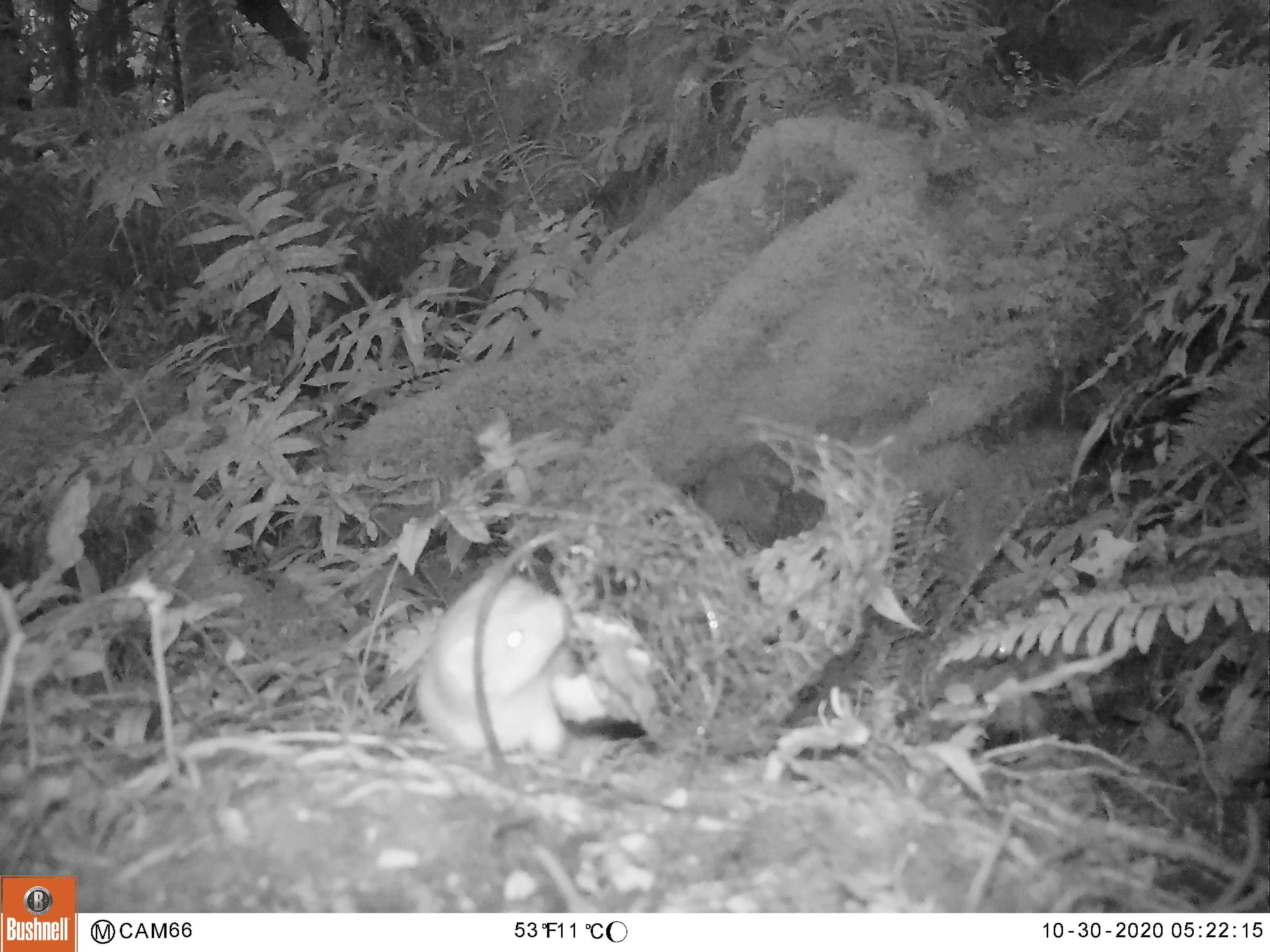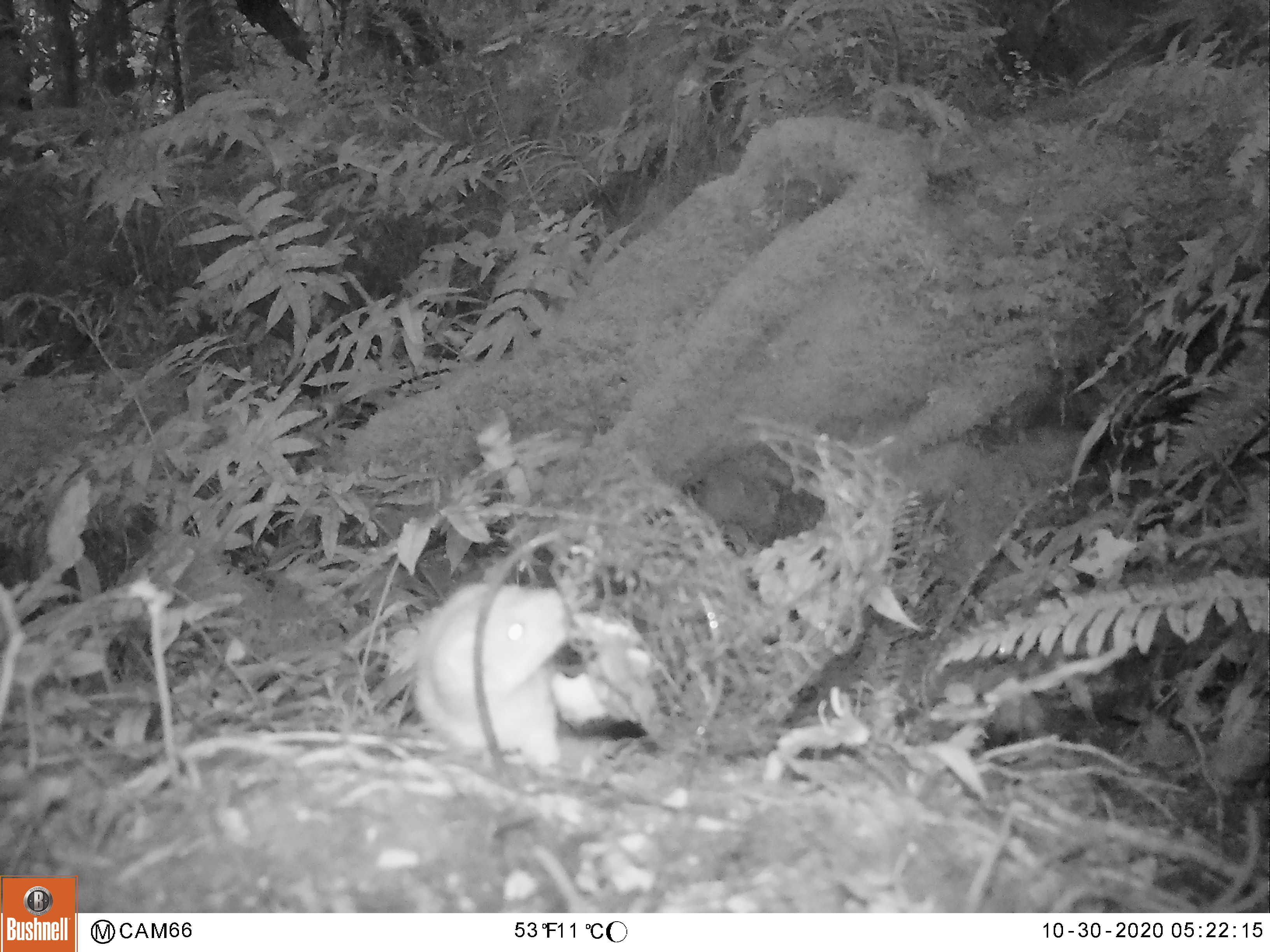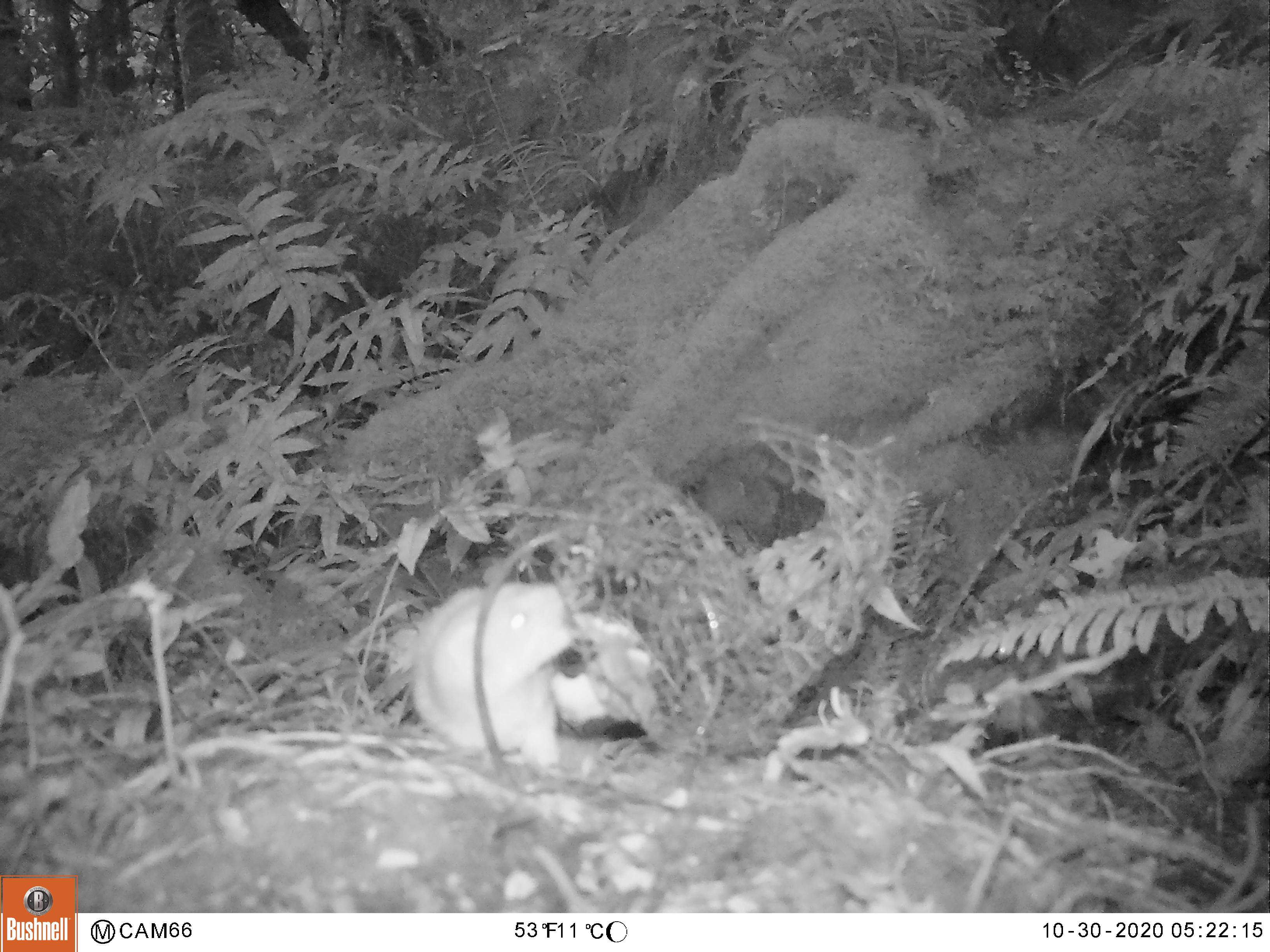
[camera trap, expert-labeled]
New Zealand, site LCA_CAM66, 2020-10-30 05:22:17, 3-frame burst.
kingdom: Animalia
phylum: Chordata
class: Mammalia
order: Carnivora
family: Mustelidae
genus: Mustela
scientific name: Mustela erminea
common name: stoat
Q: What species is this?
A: Stoat (Mustela erminea).